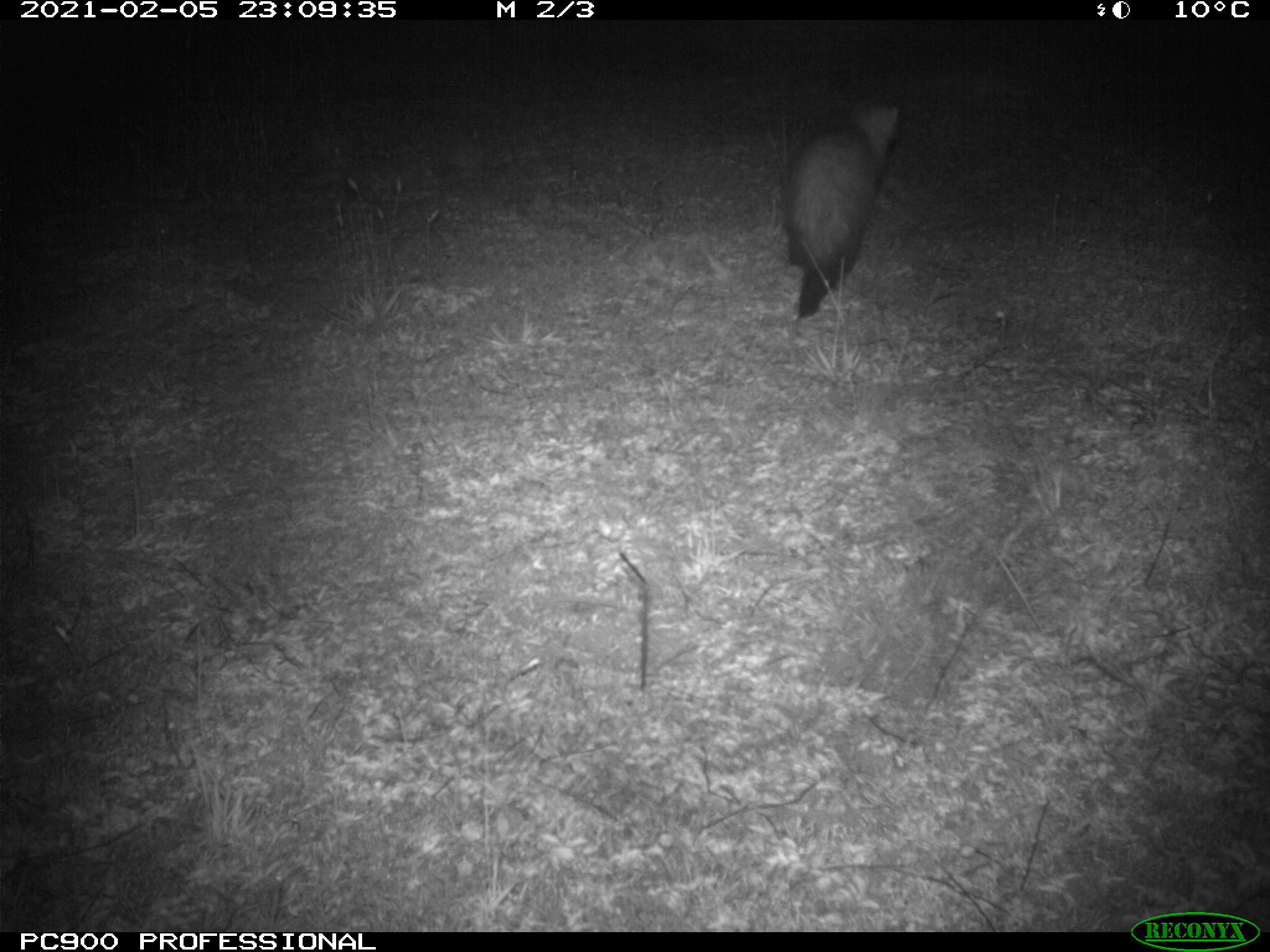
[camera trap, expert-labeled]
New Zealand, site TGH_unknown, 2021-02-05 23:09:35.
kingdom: Animalia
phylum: Chordata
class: Mammalia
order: Carnivora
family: Mustelidae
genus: Mustela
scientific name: Mustela furo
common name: ferret